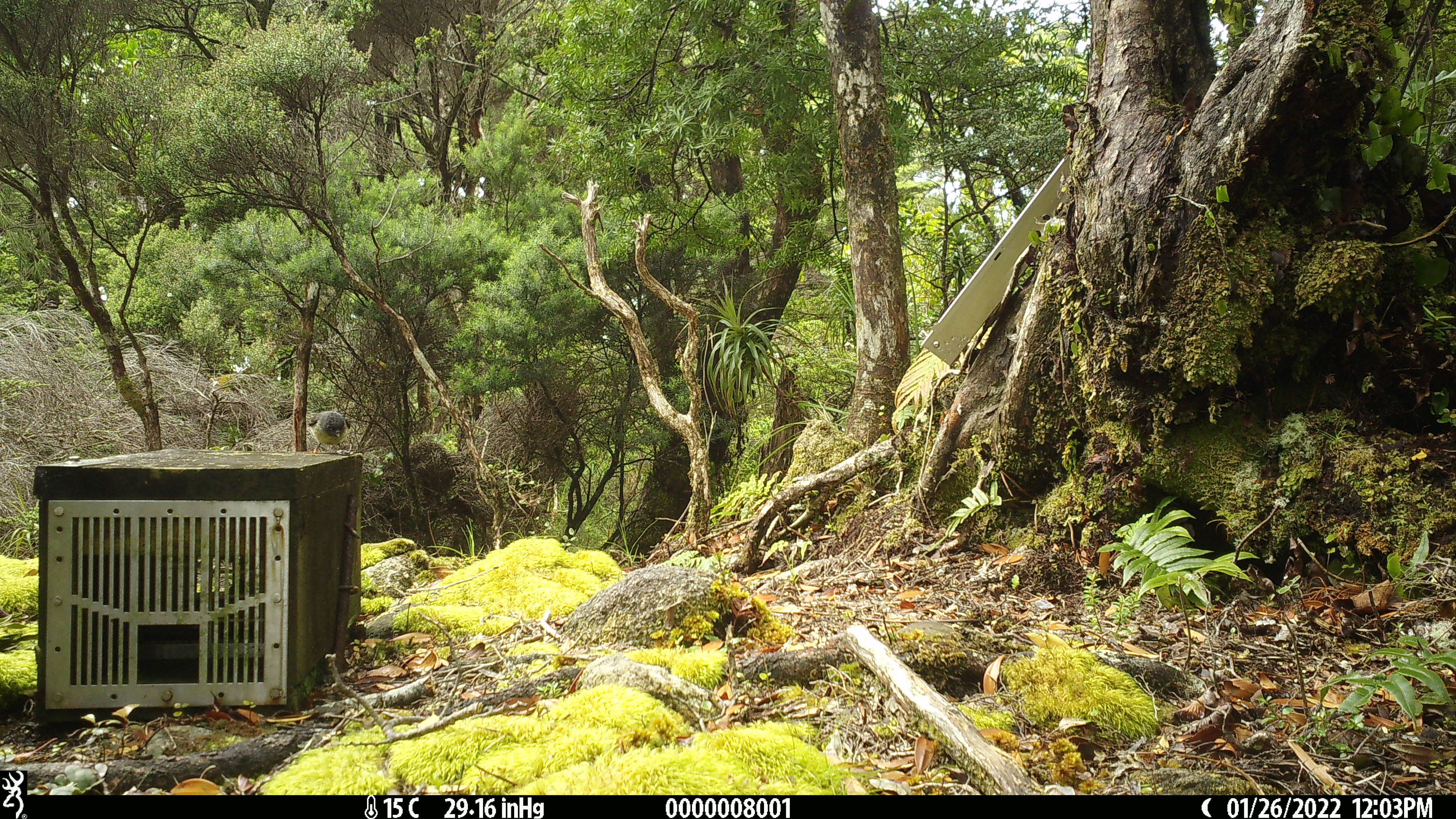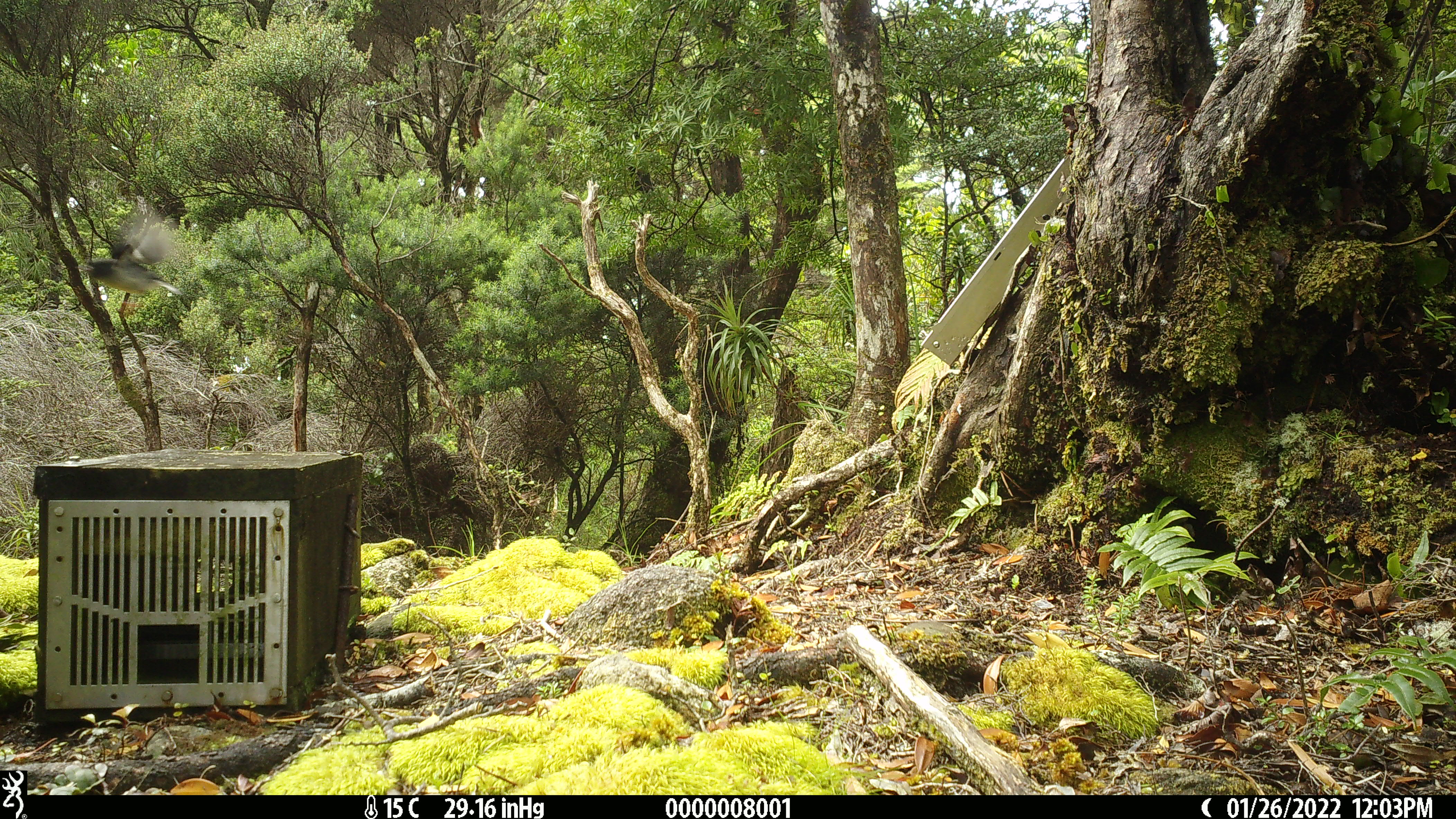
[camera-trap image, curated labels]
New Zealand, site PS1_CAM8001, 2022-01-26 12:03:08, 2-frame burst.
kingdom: Animalia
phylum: Chordata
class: Aves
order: Passeriformes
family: Petroicidae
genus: Petroica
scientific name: Petroica macrocephala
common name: tomtit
Tomtit (Petroica macrocephala).